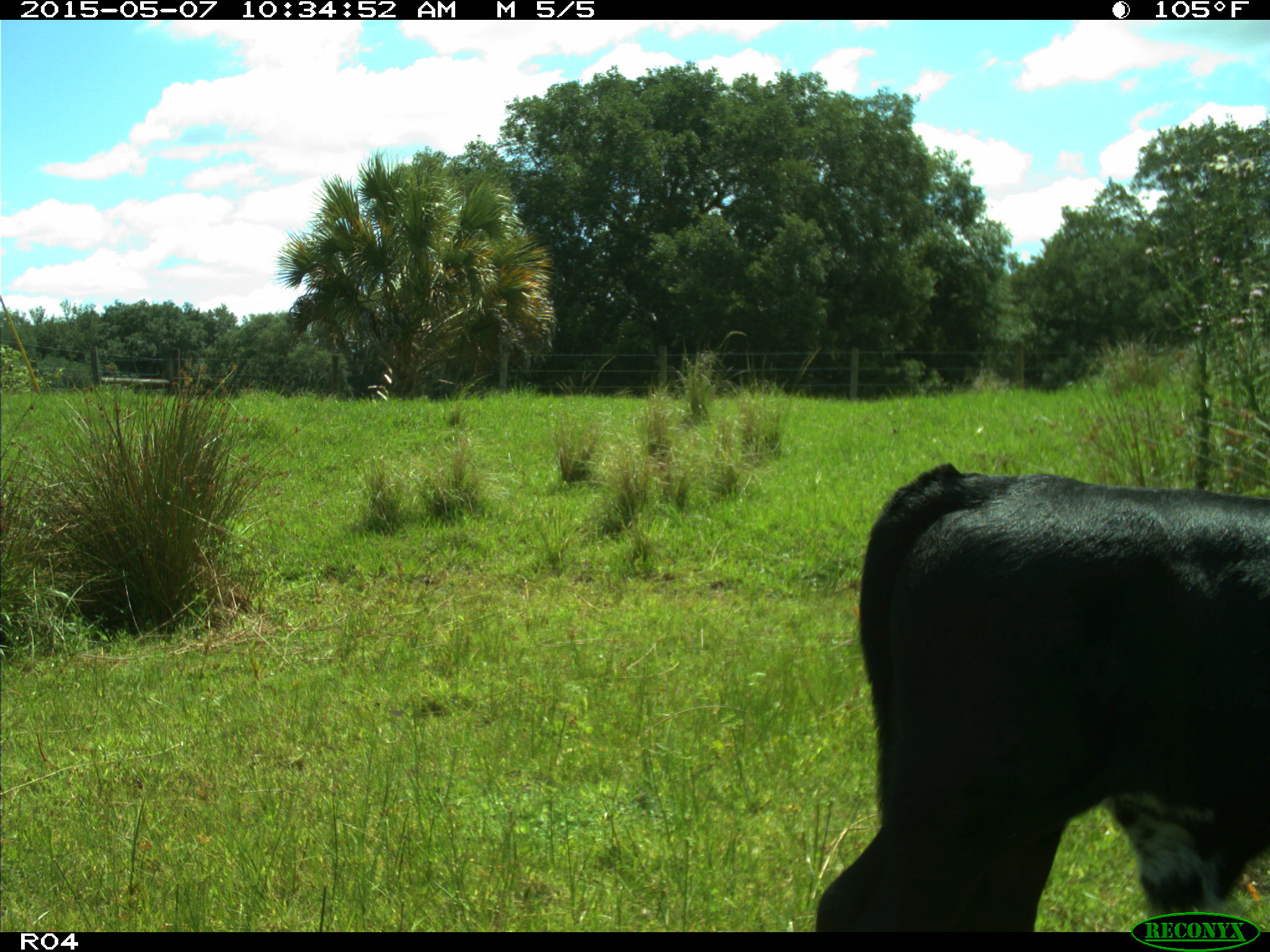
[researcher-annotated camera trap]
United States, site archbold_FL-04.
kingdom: Animalia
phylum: Chordata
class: Mammalia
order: Artiodactyla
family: Bovidae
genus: Bos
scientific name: Bos taurus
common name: domestic cow